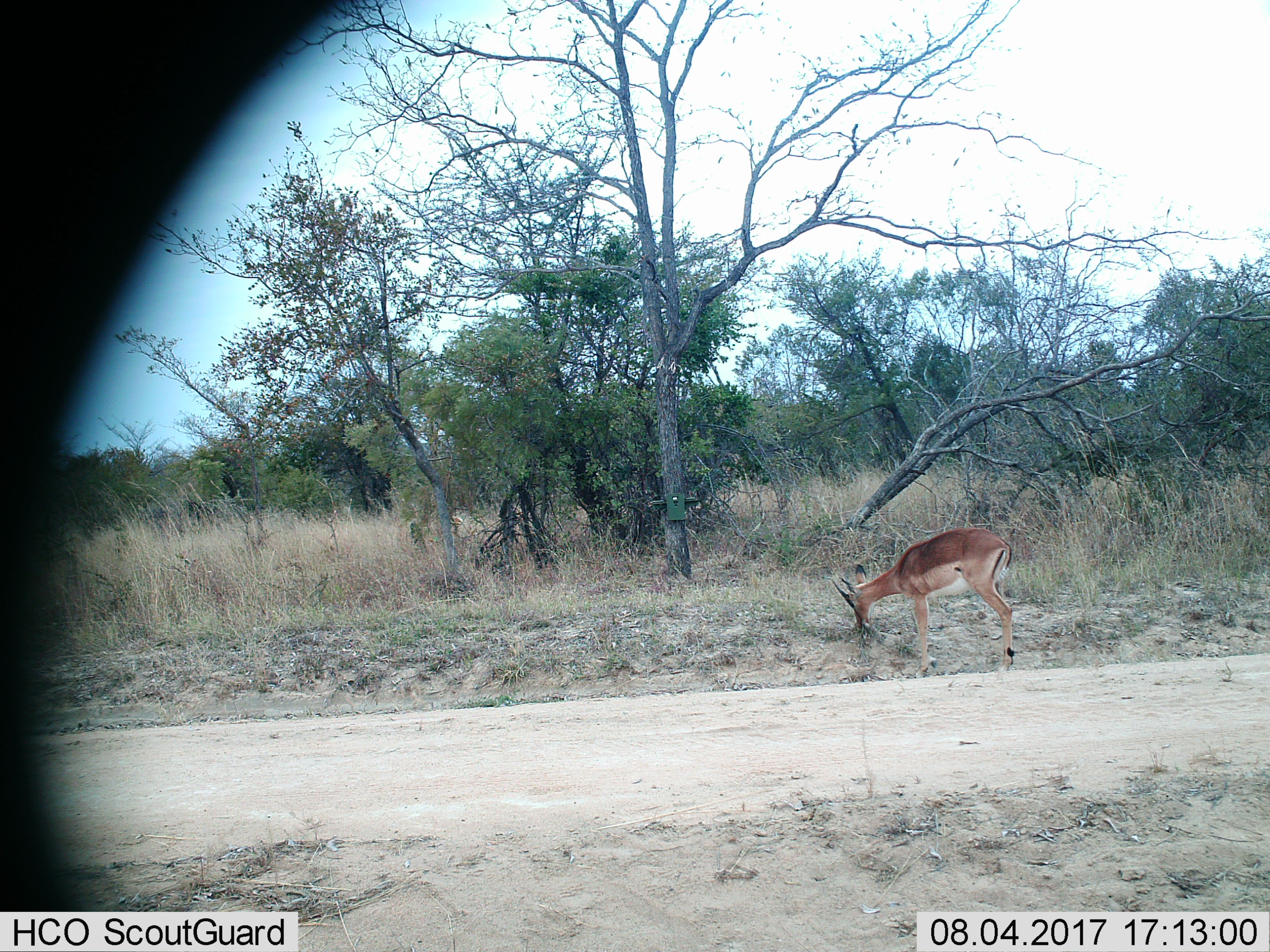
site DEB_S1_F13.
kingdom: Animalia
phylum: Chordata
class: Mammalia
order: Artiodactyla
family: Bovidae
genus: Aepyceros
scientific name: Aepyceros melampus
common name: impala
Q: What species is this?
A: Impala (Aepyceros melampus).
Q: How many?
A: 1.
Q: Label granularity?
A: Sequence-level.